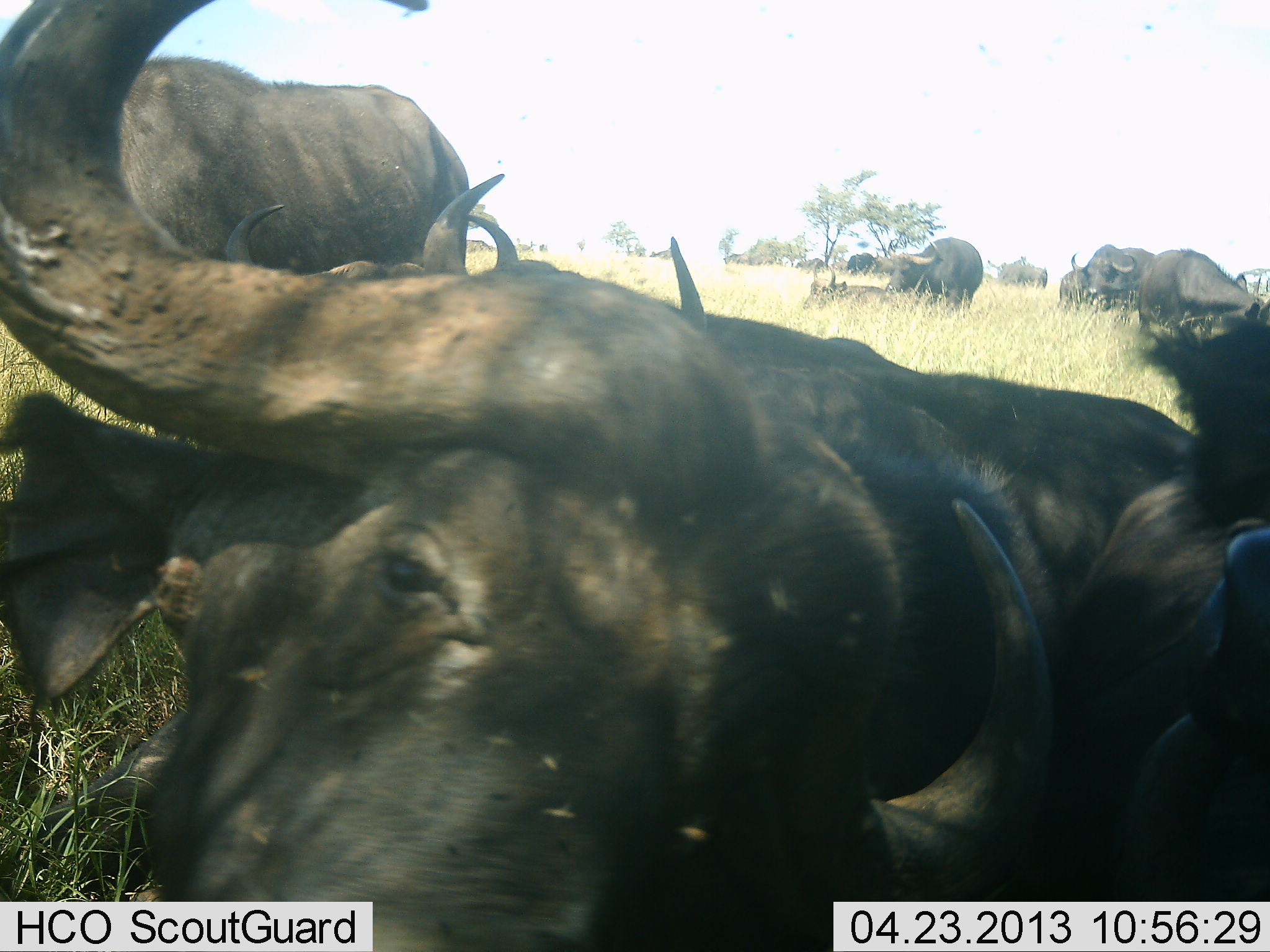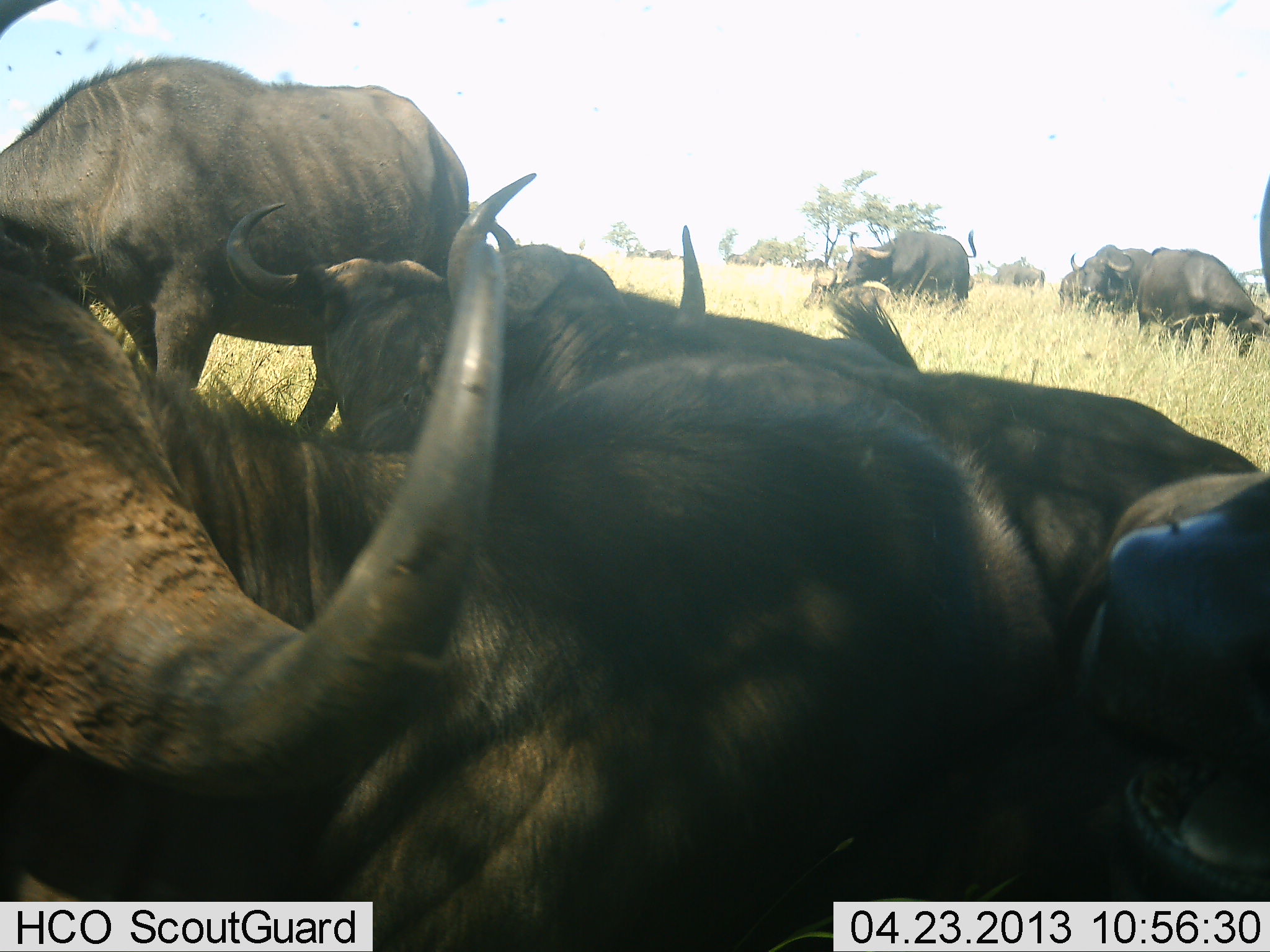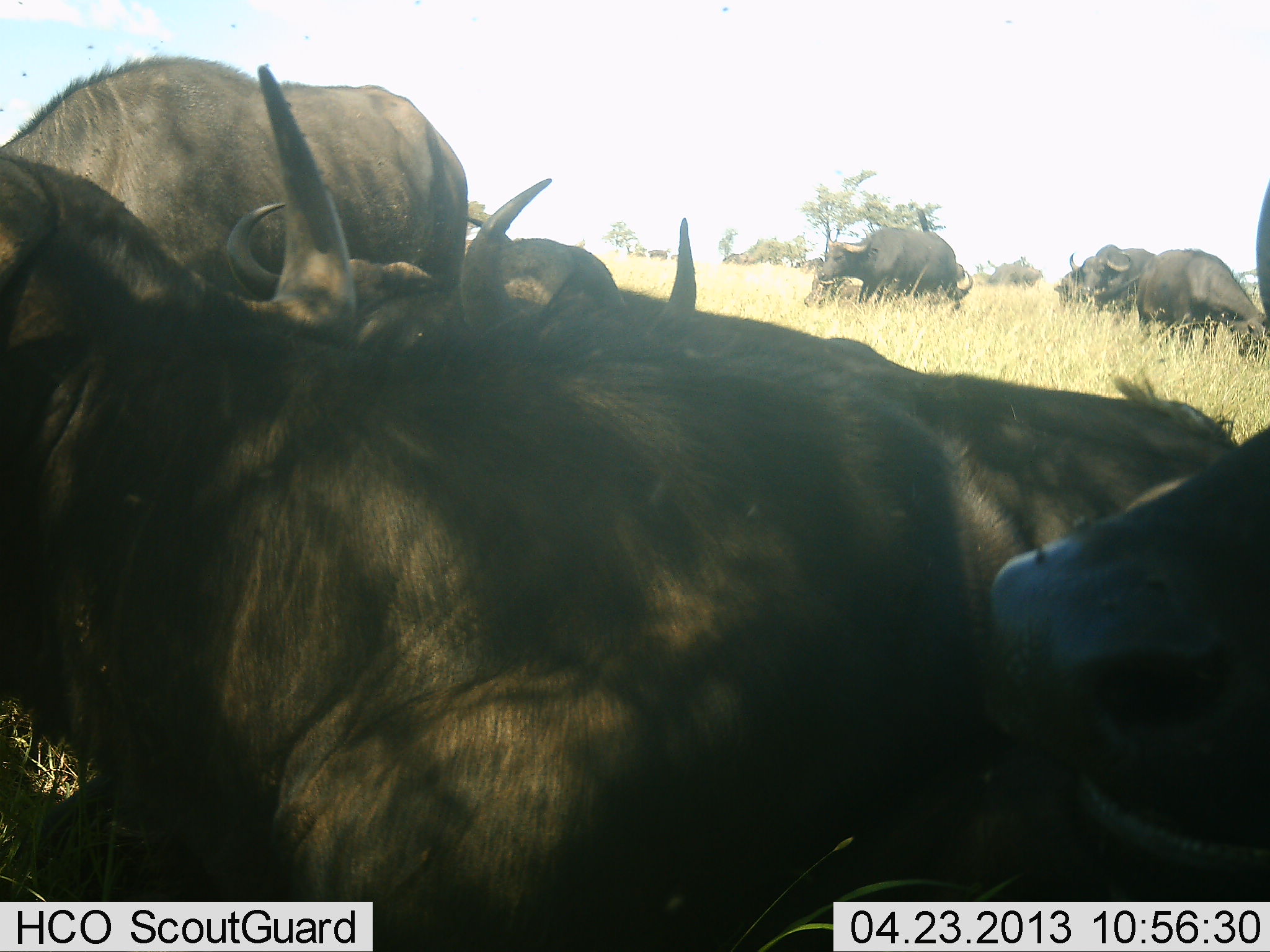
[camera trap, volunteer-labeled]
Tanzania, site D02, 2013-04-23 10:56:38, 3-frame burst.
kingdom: Animalia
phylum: Chordata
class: Mammalia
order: Artiodactyla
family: Bovidae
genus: Syncerus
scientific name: Syncerus caffer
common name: cape buffalo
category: buffalo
Buffalo (cape buffalo) (Syncerus caffer), count 11-50. Behavior (volunteer vote fractions): standing 78%, resting 62%, moving 38%, interacting 31%. Young present (vote fraction): 6%. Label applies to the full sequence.